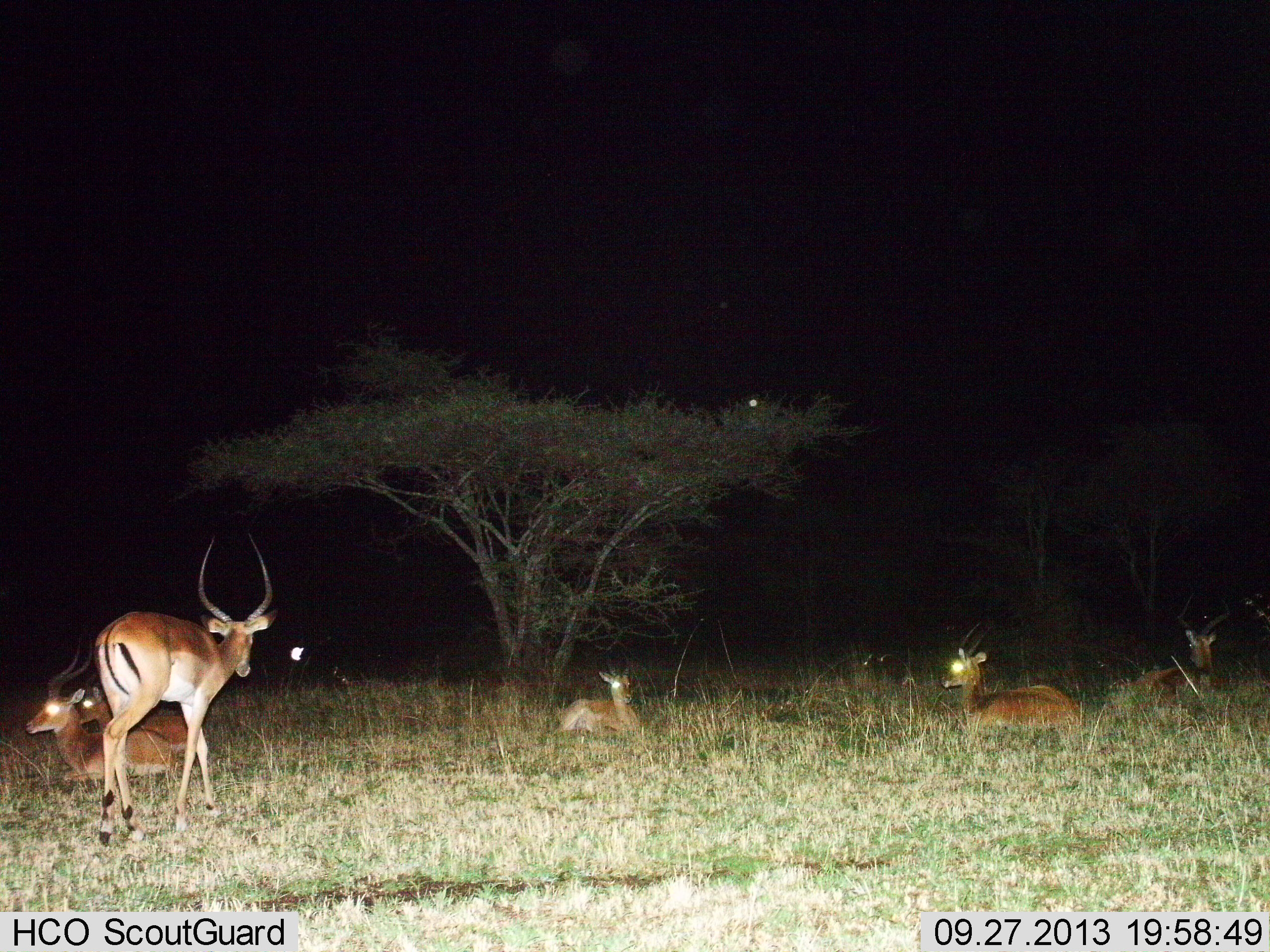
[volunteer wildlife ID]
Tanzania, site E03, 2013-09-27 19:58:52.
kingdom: Animalia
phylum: Chordata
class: Mammalia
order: Artiodactyla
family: Bovidae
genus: Aepyceros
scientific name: Aepyceros melampus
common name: impala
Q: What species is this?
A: Impala (Aepyceros melampus).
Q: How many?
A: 6.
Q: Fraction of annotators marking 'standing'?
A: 23%.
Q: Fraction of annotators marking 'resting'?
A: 92%.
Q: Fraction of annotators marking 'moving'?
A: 38%.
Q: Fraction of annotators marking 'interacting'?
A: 0%.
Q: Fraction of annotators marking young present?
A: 15%.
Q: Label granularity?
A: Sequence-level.